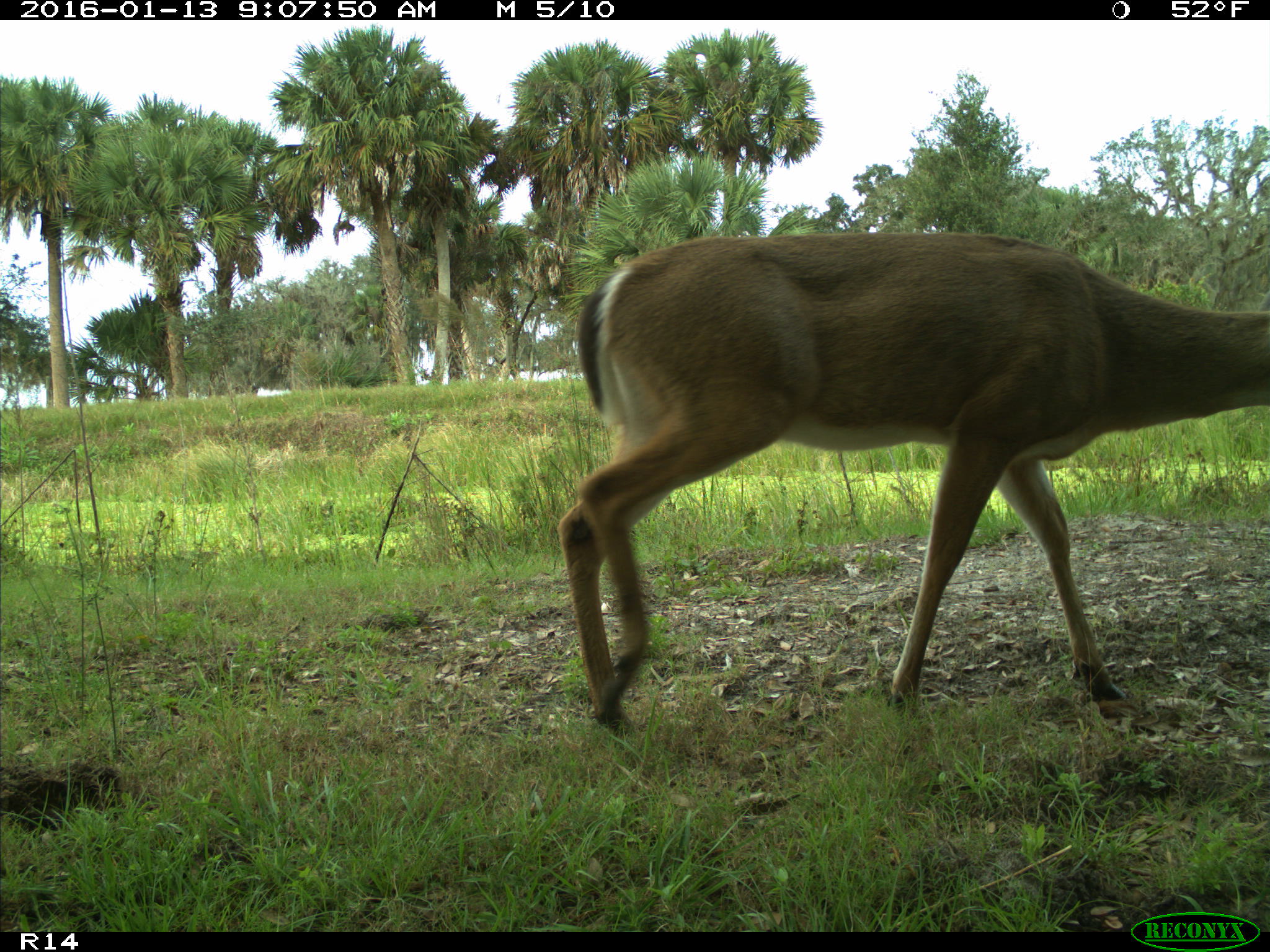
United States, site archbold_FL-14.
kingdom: Animalia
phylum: Chordata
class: Mammalia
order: Artiodactyla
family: Cervidae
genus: Odocoileus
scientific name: Odocoileus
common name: deer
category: unidentified deer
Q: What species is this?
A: Unidentified deer (deer) (Odocoileus).